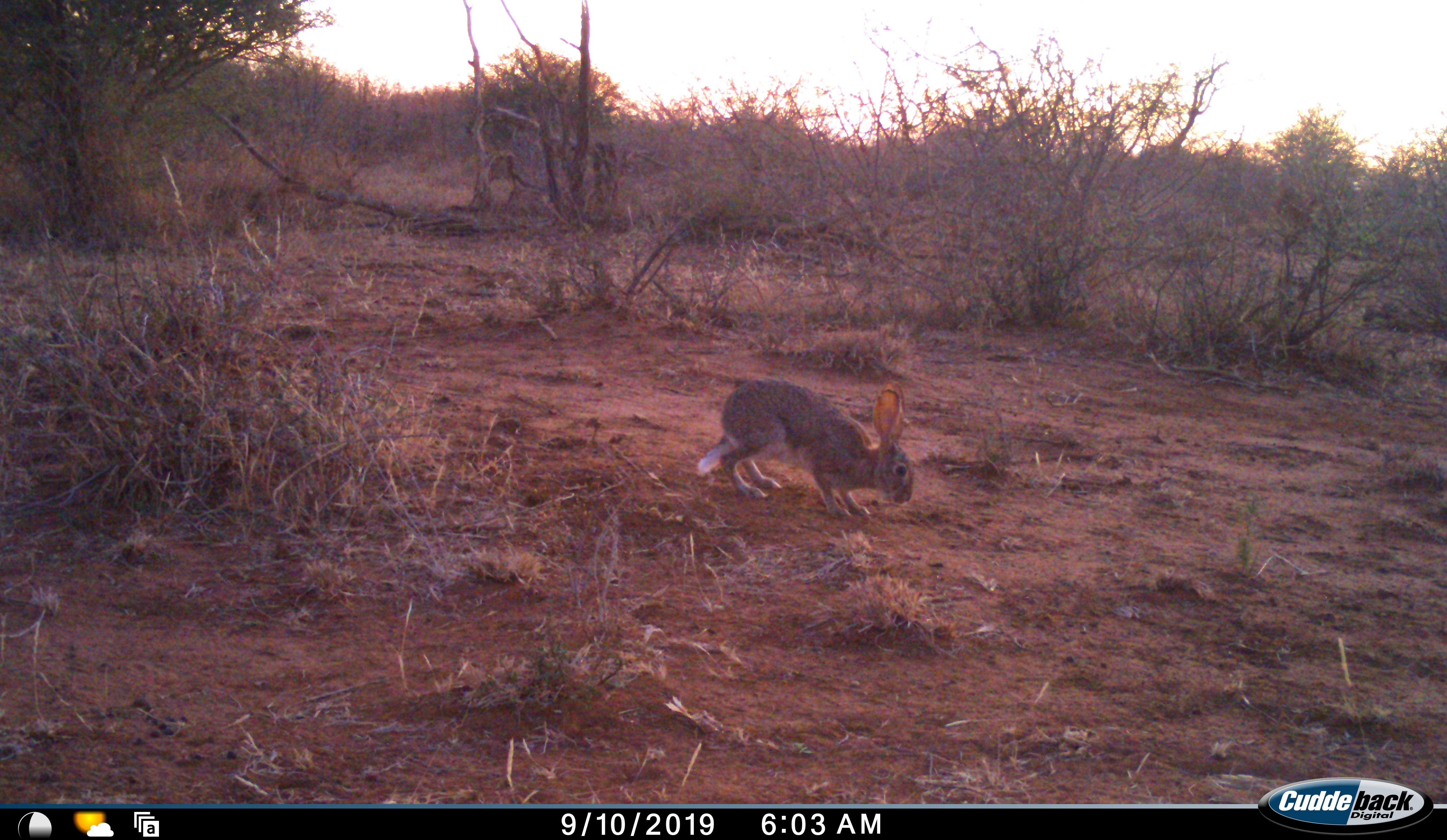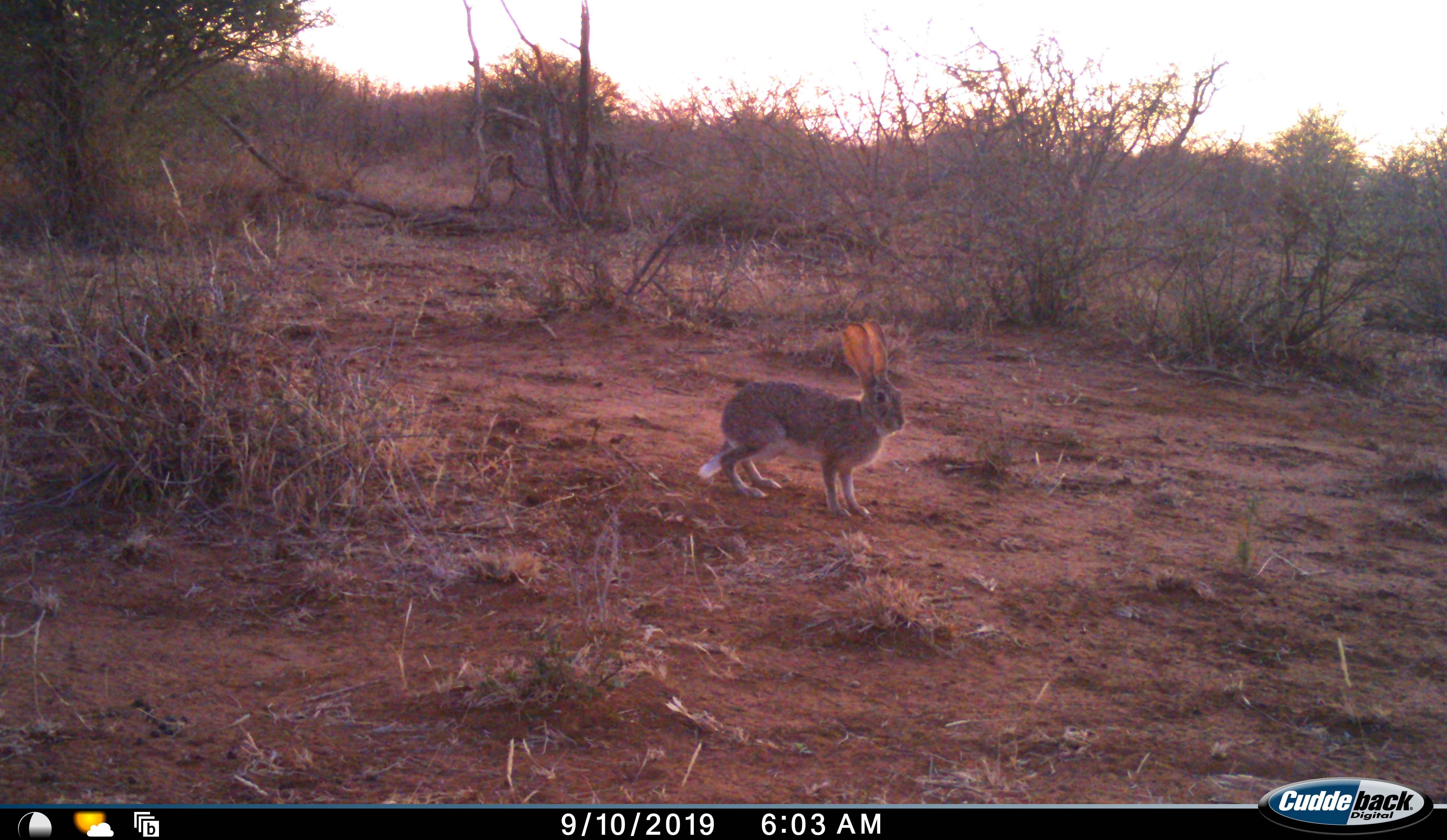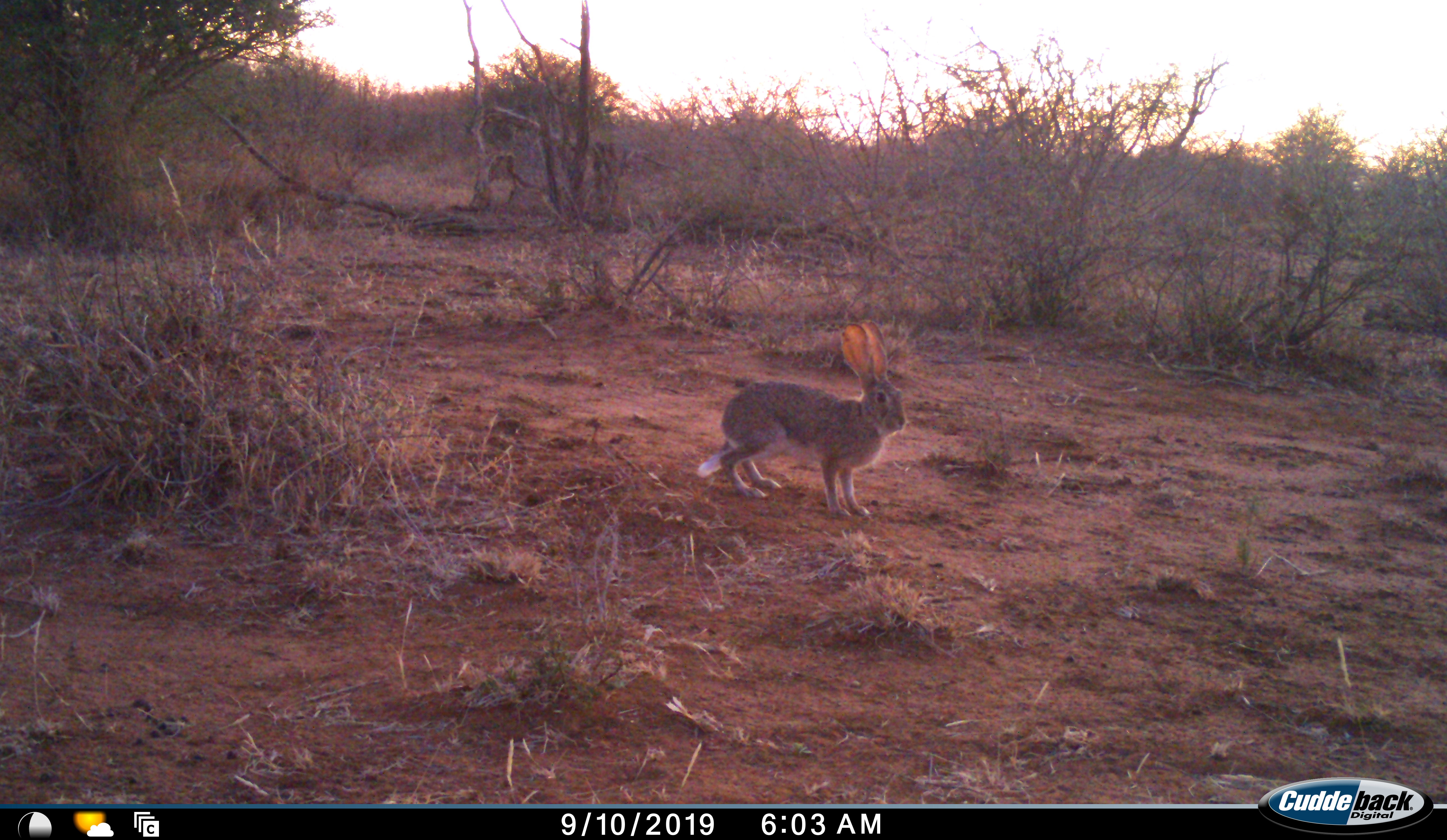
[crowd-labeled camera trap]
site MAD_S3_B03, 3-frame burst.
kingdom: Animalia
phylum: Chordata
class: Mammalia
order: Lagomorpha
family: Leporidae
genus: Lepus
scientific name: Lepus capensis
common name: cape hare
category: harecape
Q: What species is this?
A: Harecape (cape hare) (Lepus capensis).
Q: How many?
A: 1.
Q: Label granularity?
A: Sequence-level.